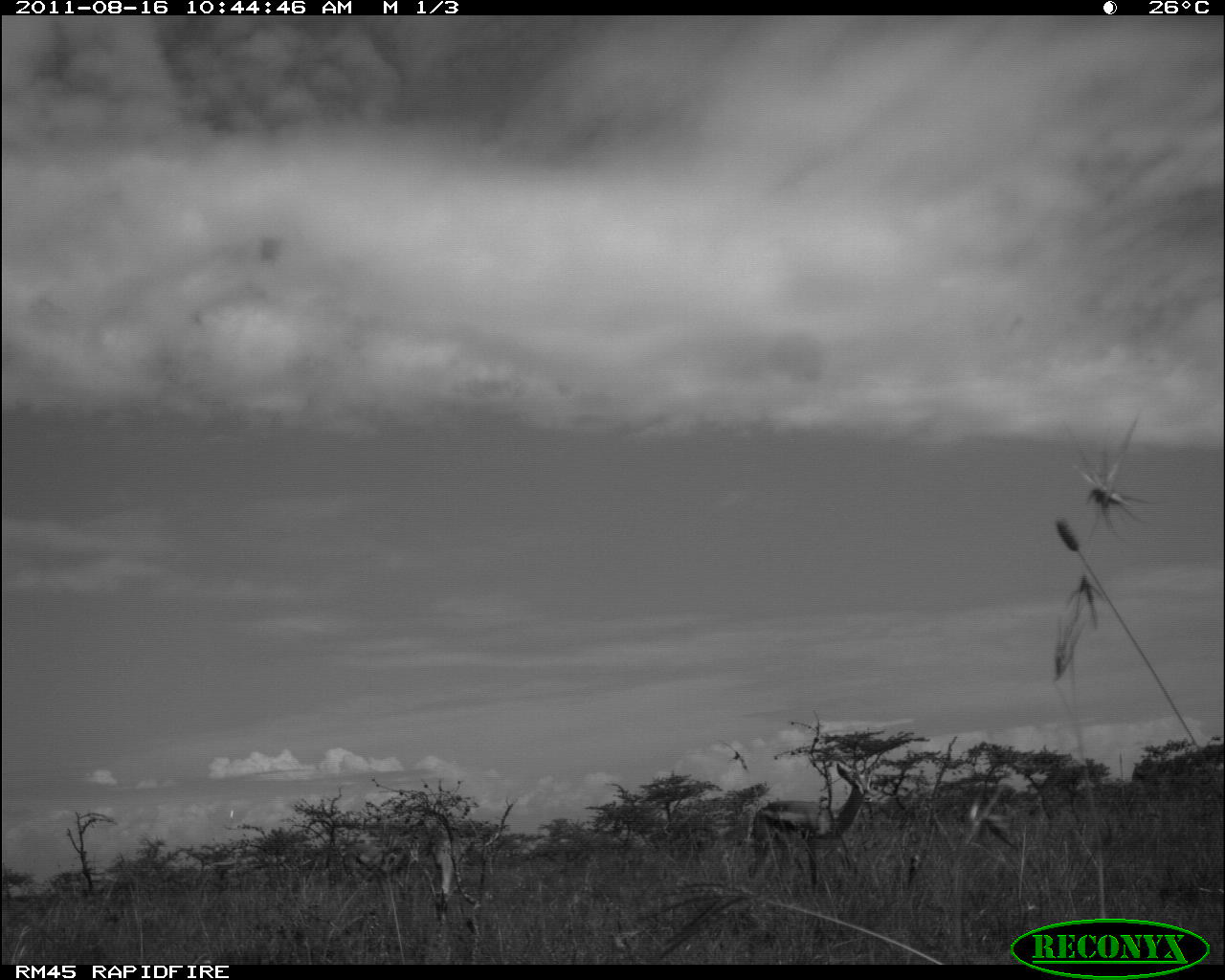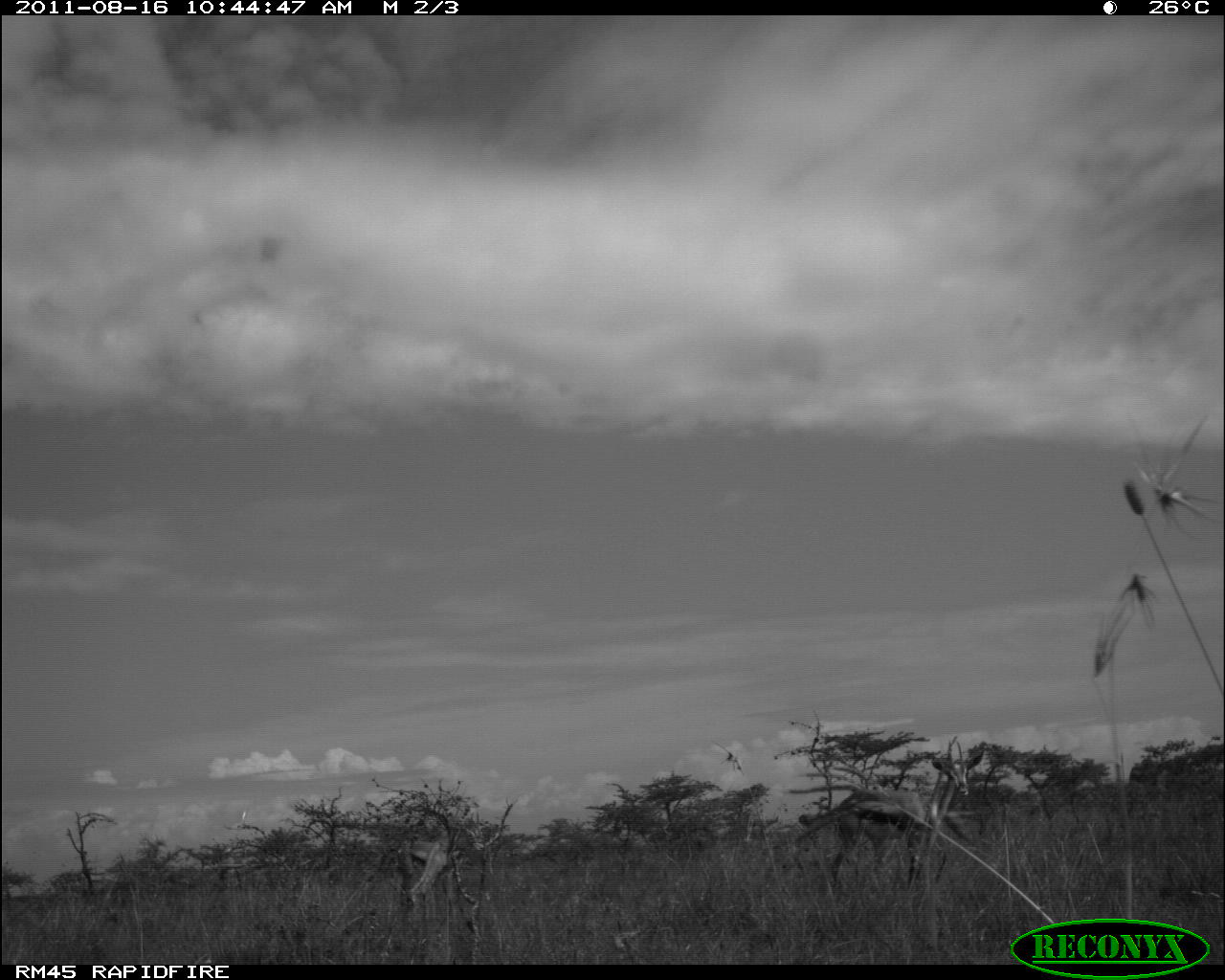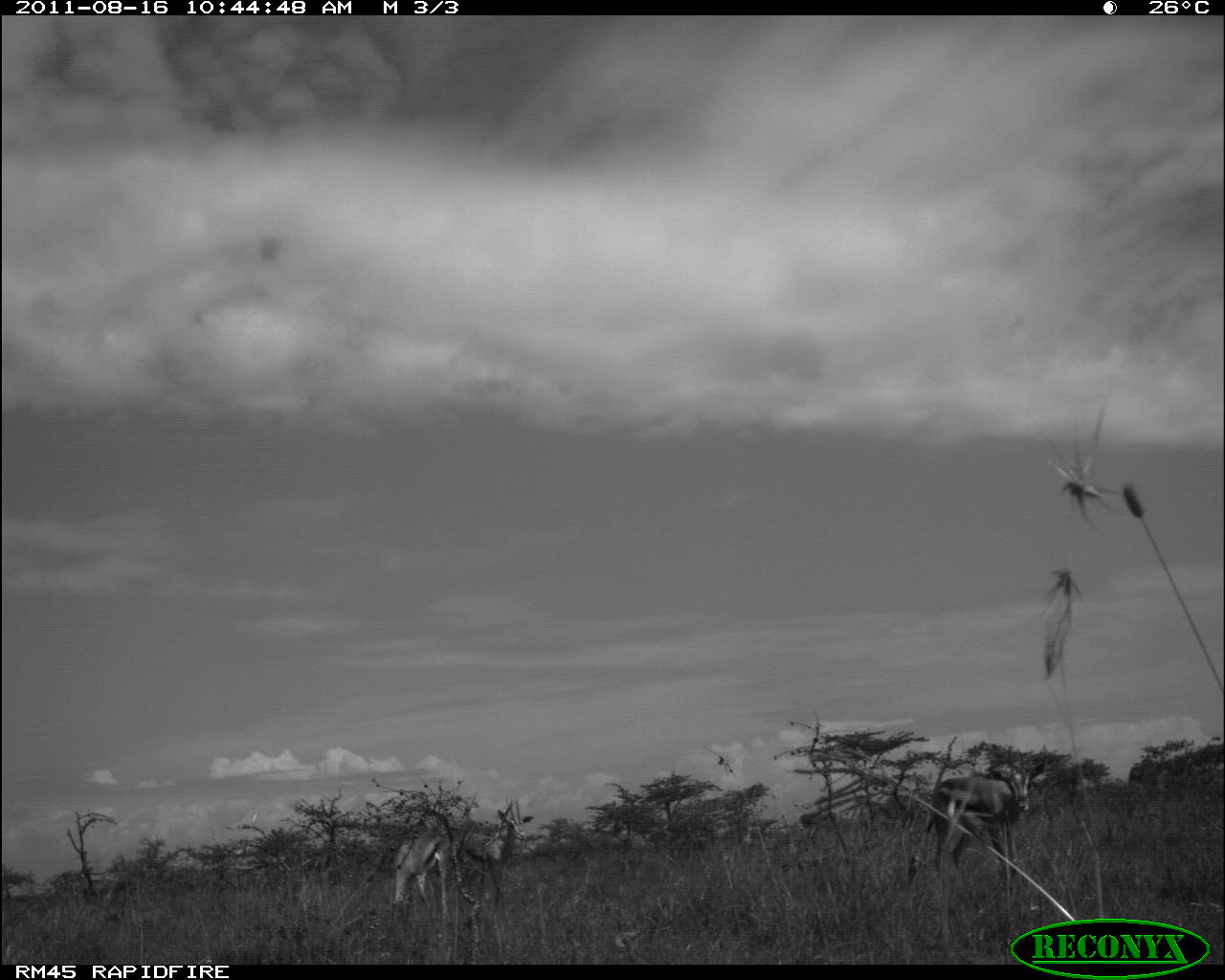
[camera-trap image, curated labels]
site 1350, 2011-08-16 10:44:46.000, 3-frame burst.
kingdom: Animalia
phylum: Chordata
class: Mammalia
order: Artiodactyla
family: Bovidae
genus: Nanger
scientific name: Nanger granti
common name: grant's gazelle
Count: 2.